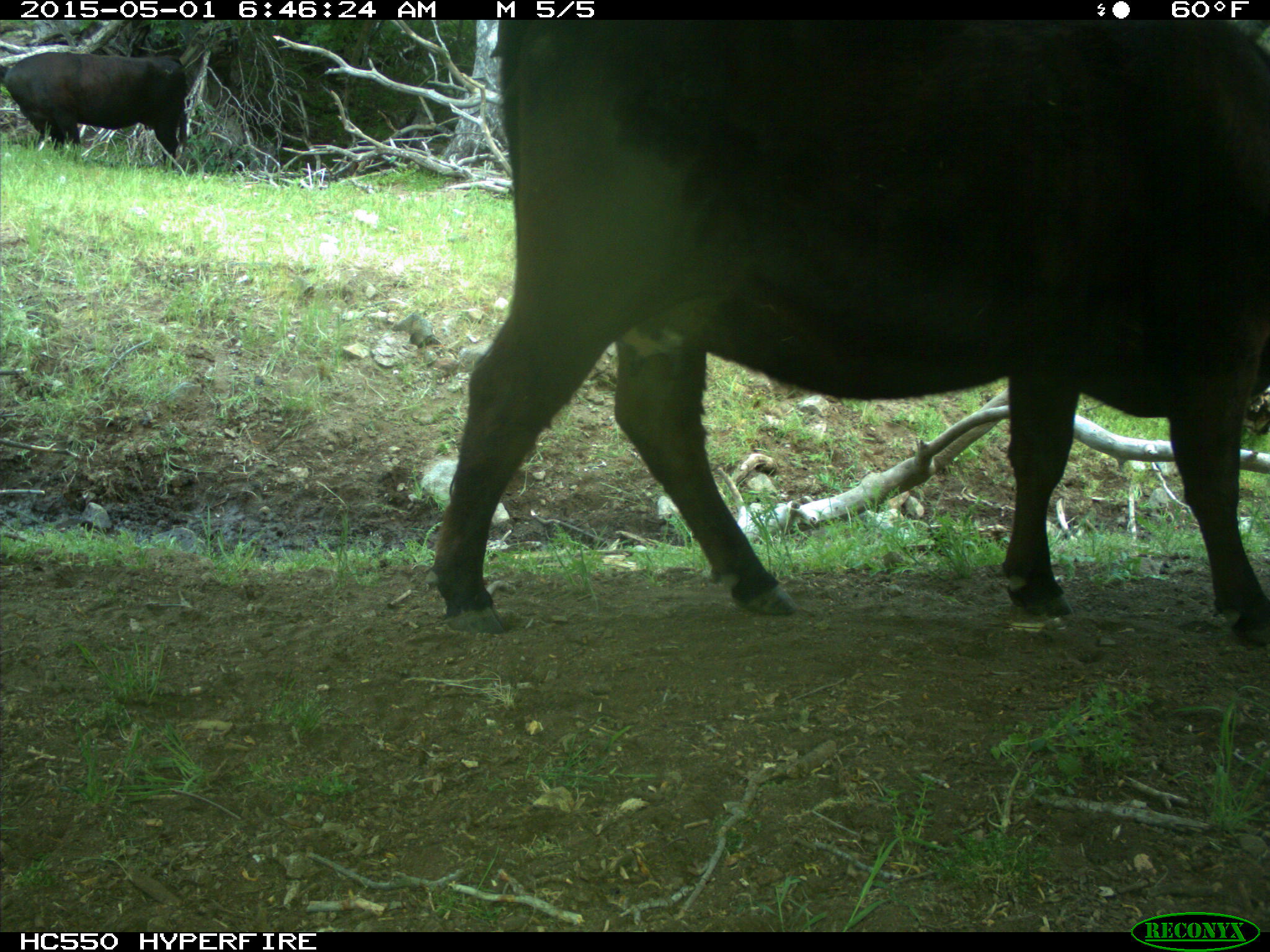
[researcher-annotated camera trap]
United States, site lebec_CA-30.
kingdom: Animalia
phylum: Chordata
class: Mammalia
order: Artiodactyla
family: Bovidae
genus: Bos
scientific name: Bos taurus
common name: domestic cow